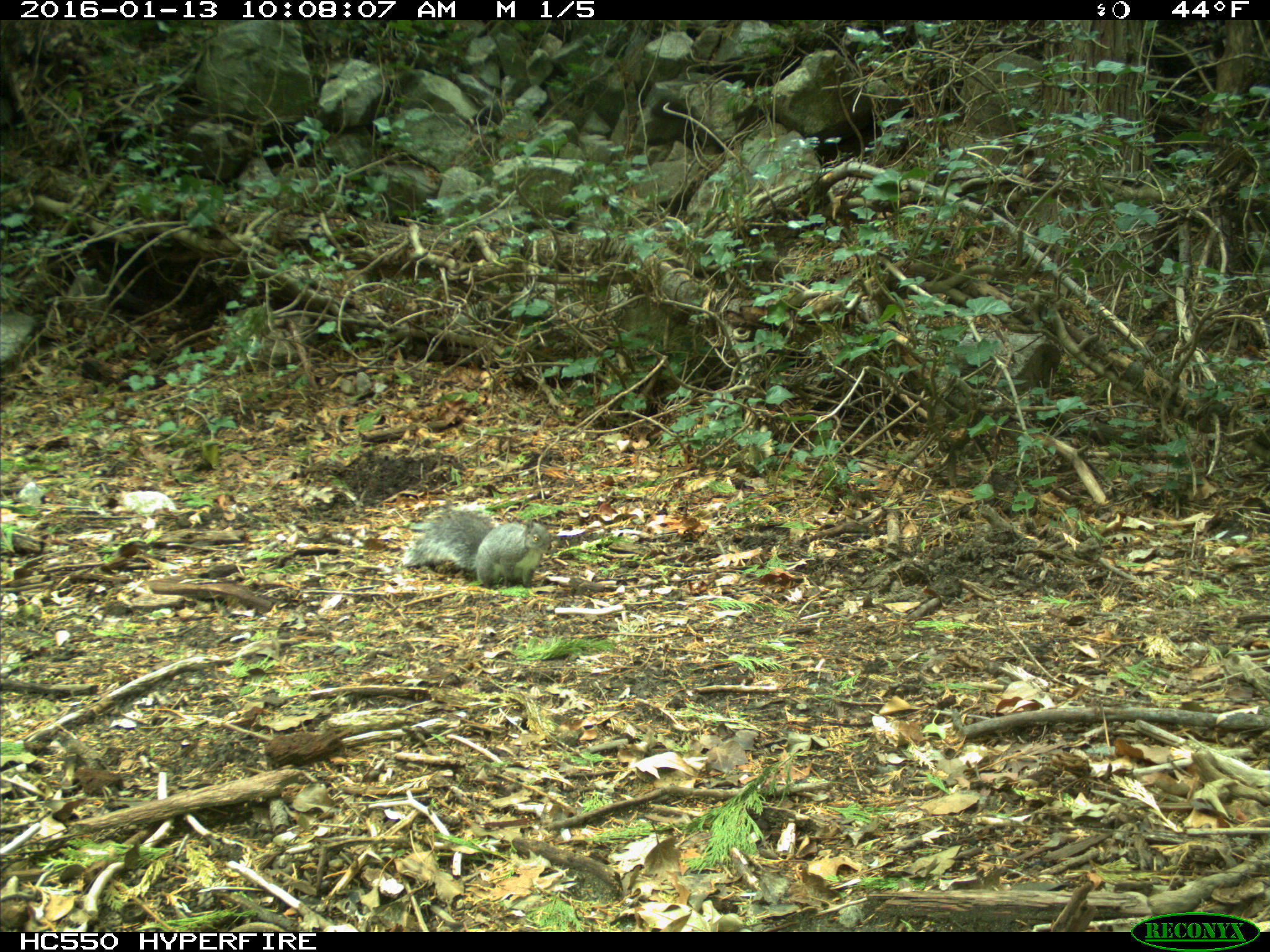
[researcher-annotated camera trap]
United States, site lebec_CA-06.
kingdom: Animalia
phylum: Chordata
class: Mammalia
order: Rodentia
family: Sciuridae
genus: Sciurus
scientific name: Sciurus carolinensis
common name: eastern gray squirrel